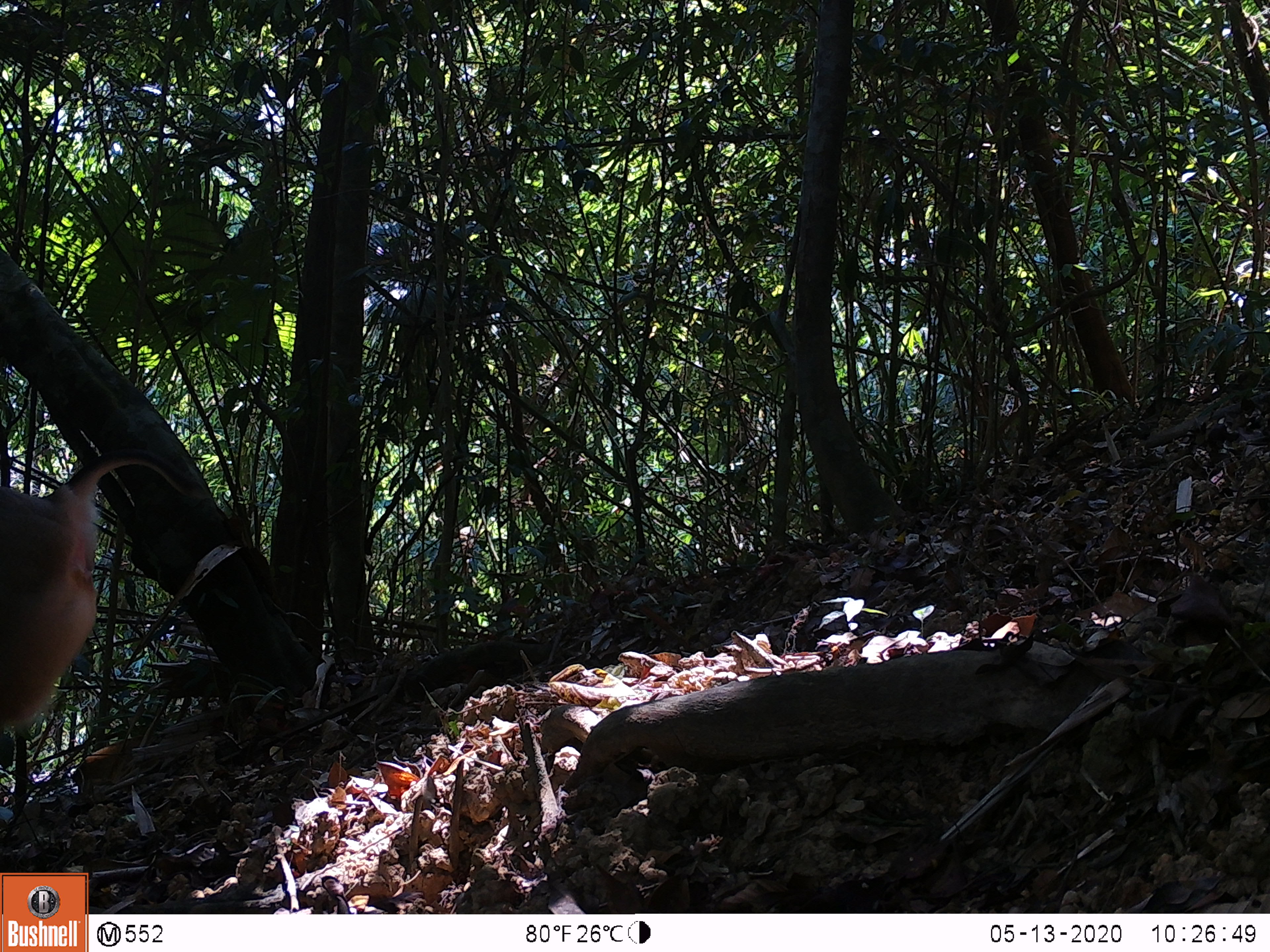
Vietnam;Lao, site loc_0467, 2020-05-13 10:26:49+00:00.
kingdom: Animalia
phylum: Chordata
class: Mammalia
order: Primates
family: Cercopithecidae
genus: Macaca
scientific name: Macaca nemestrina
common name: pig-tailed macaque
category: pig tailed macaque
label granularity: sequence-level